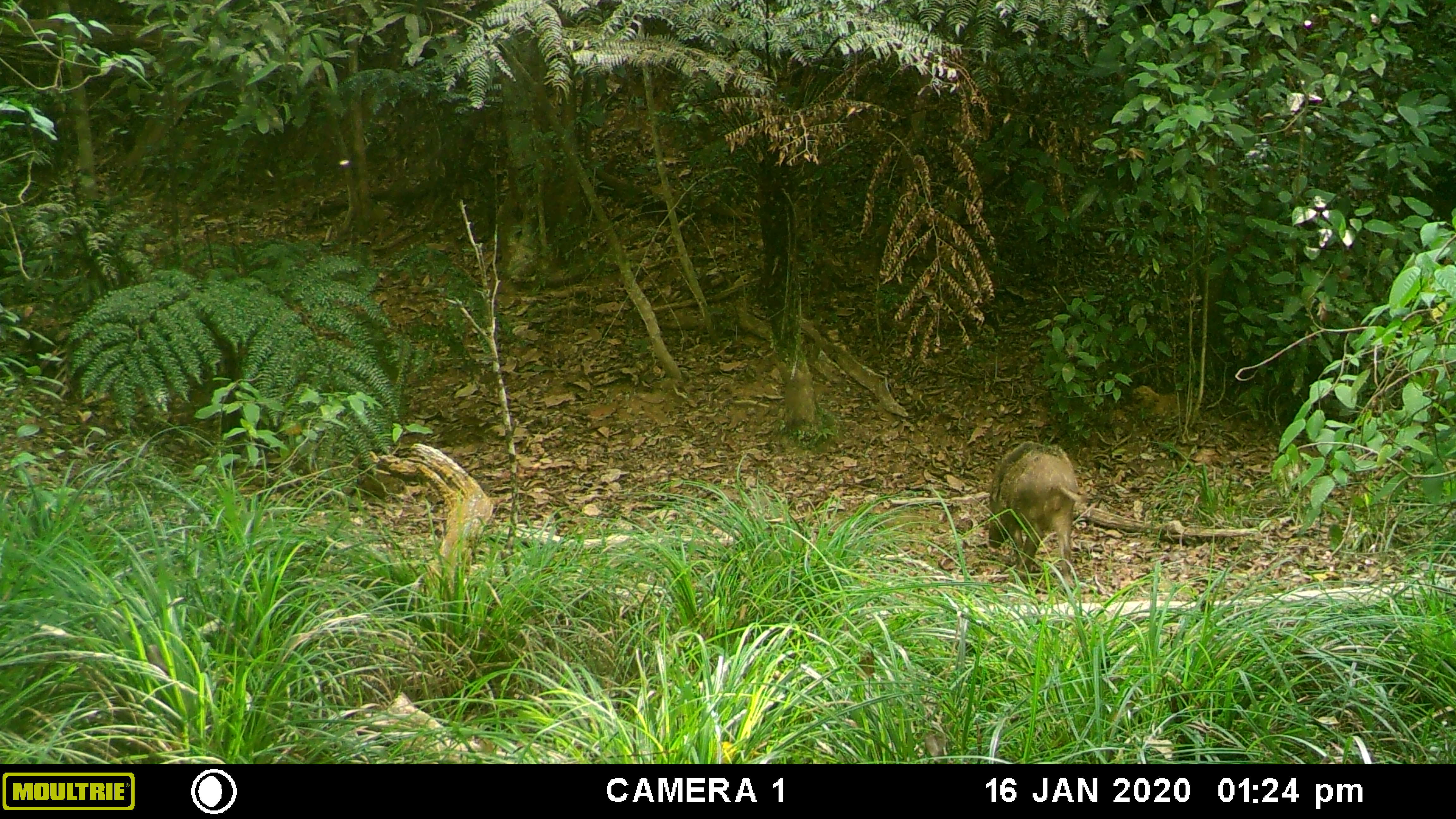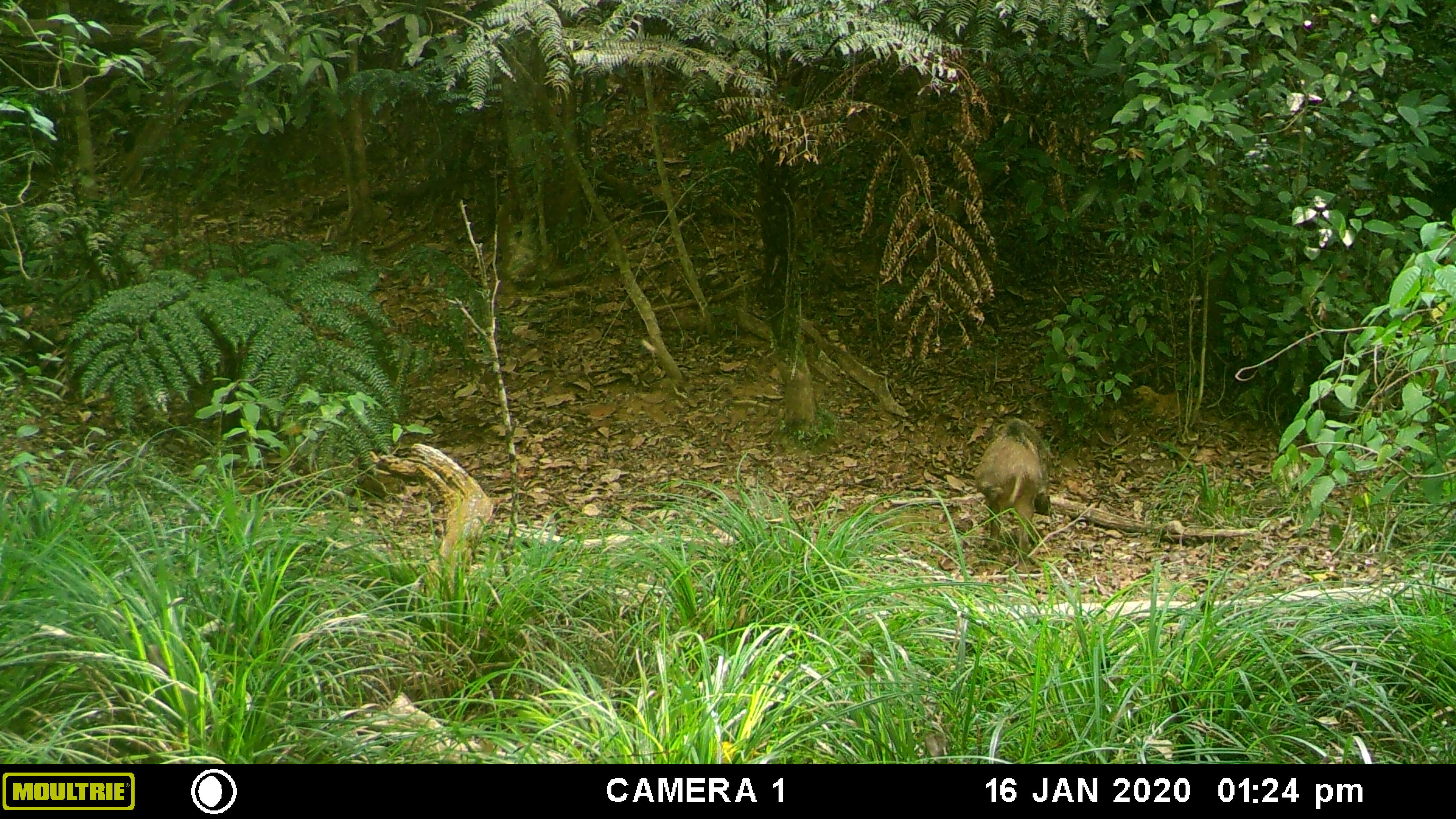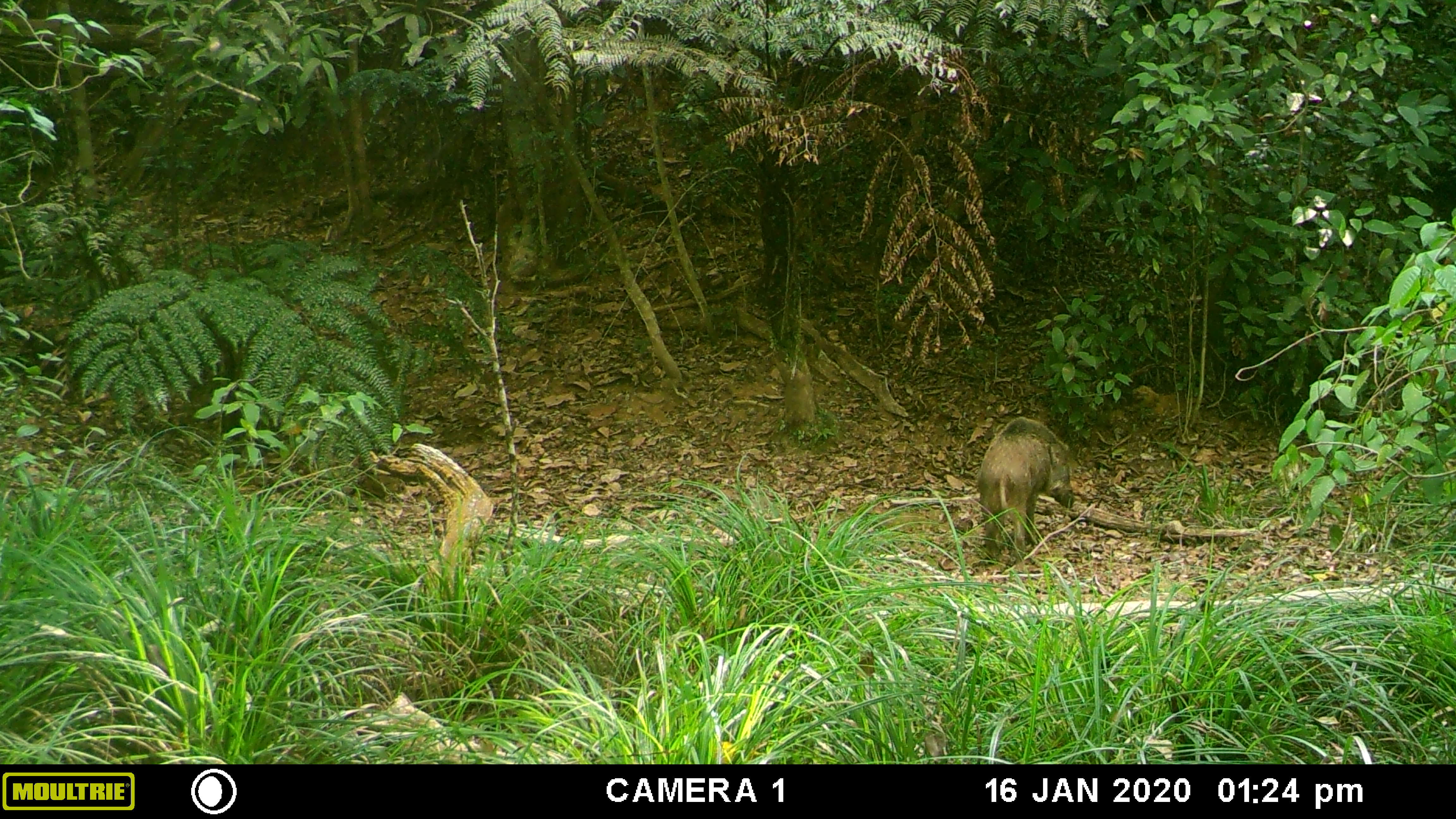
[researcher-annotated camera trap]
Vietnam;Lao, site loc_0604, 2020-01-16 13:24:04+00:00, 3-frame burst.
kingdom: Animalia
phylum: Chordata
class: Mammalia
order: Artiodactyla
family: Suidae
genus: Sus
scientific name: Sus scrofa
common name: eurasian wild pig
Eurasian wild pig (Sus scrofa). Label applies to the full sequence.